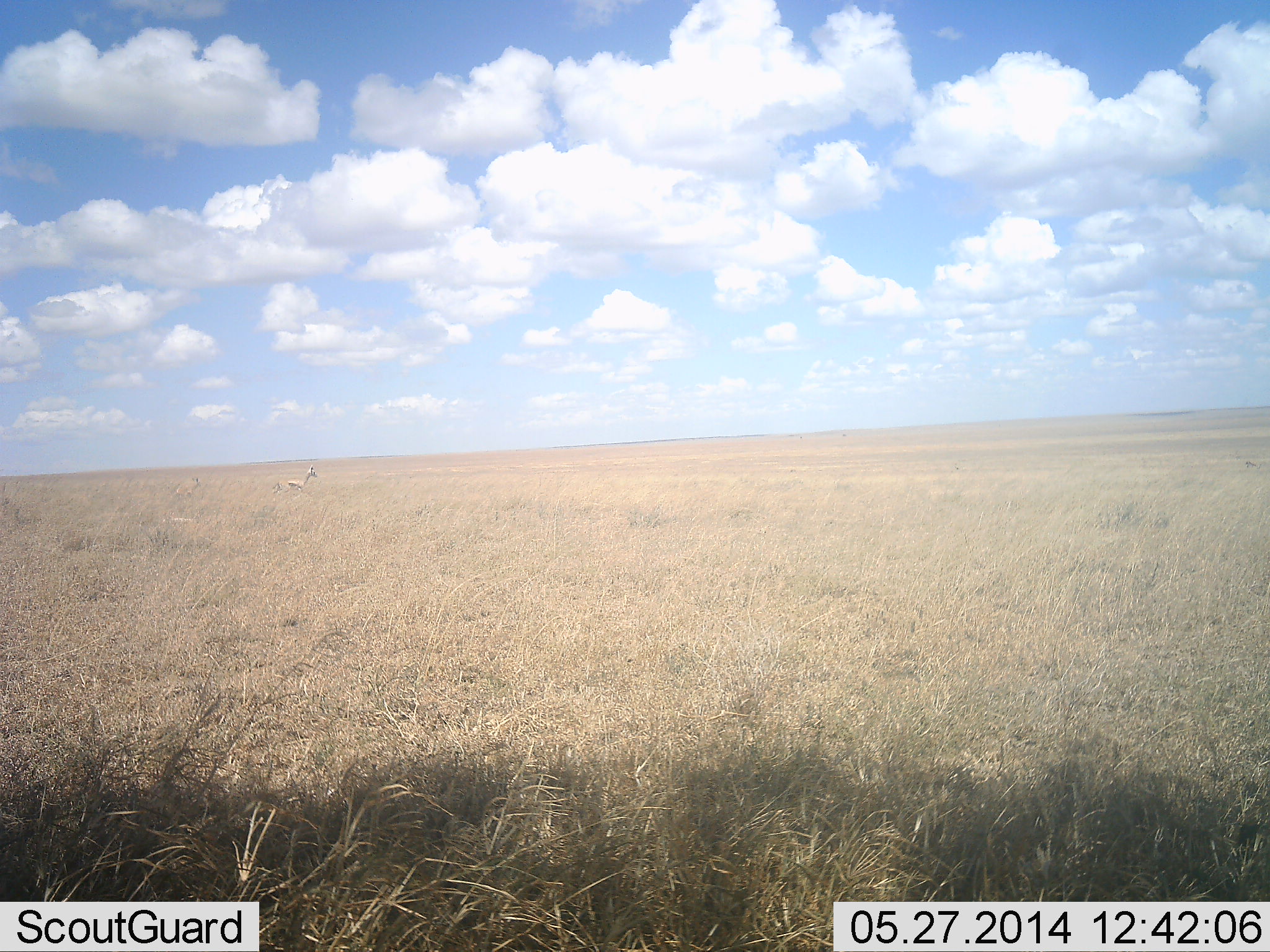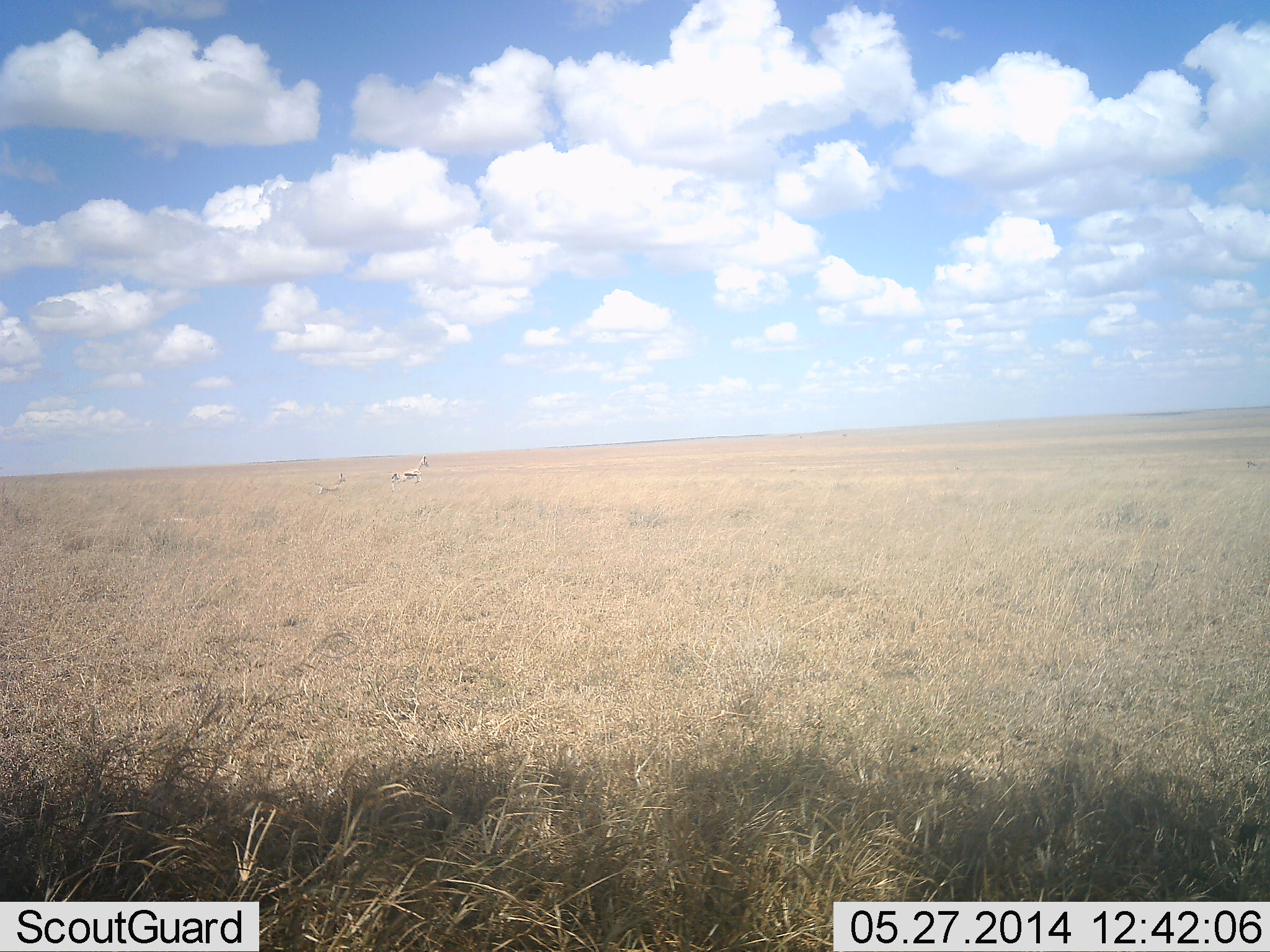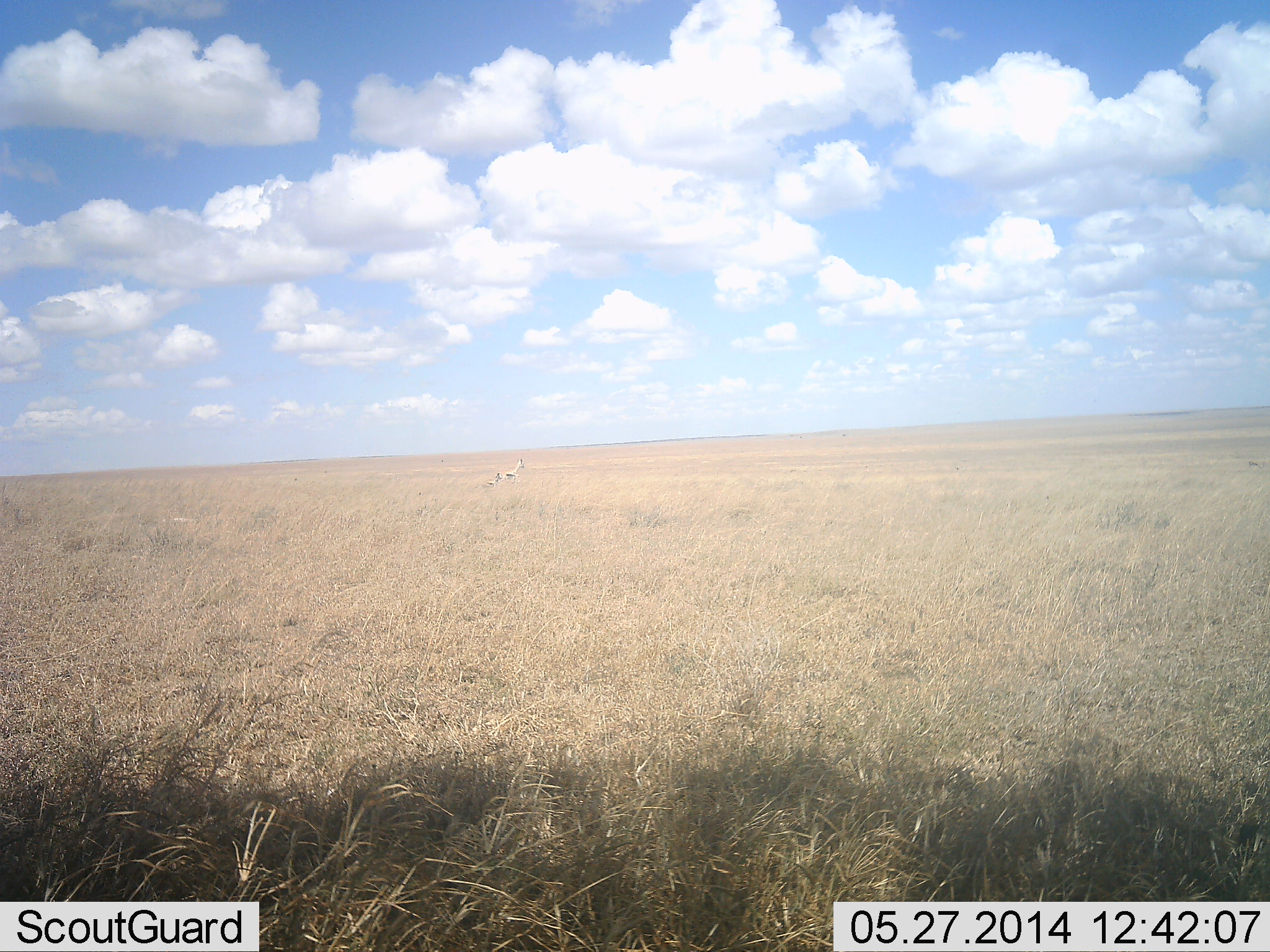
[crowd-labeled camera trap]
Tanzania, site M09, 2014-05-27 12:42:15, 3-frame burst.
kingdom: Animalia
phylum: Chordata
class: Mammalia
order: Artiodactyla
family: Bovidae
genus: Eudorcas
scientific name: Eudorcas thomsonii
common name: thomson's gazelle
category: gazellethomsons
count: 2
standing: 0%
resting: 0%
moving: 100%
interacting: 0%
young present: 30%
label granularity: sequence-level